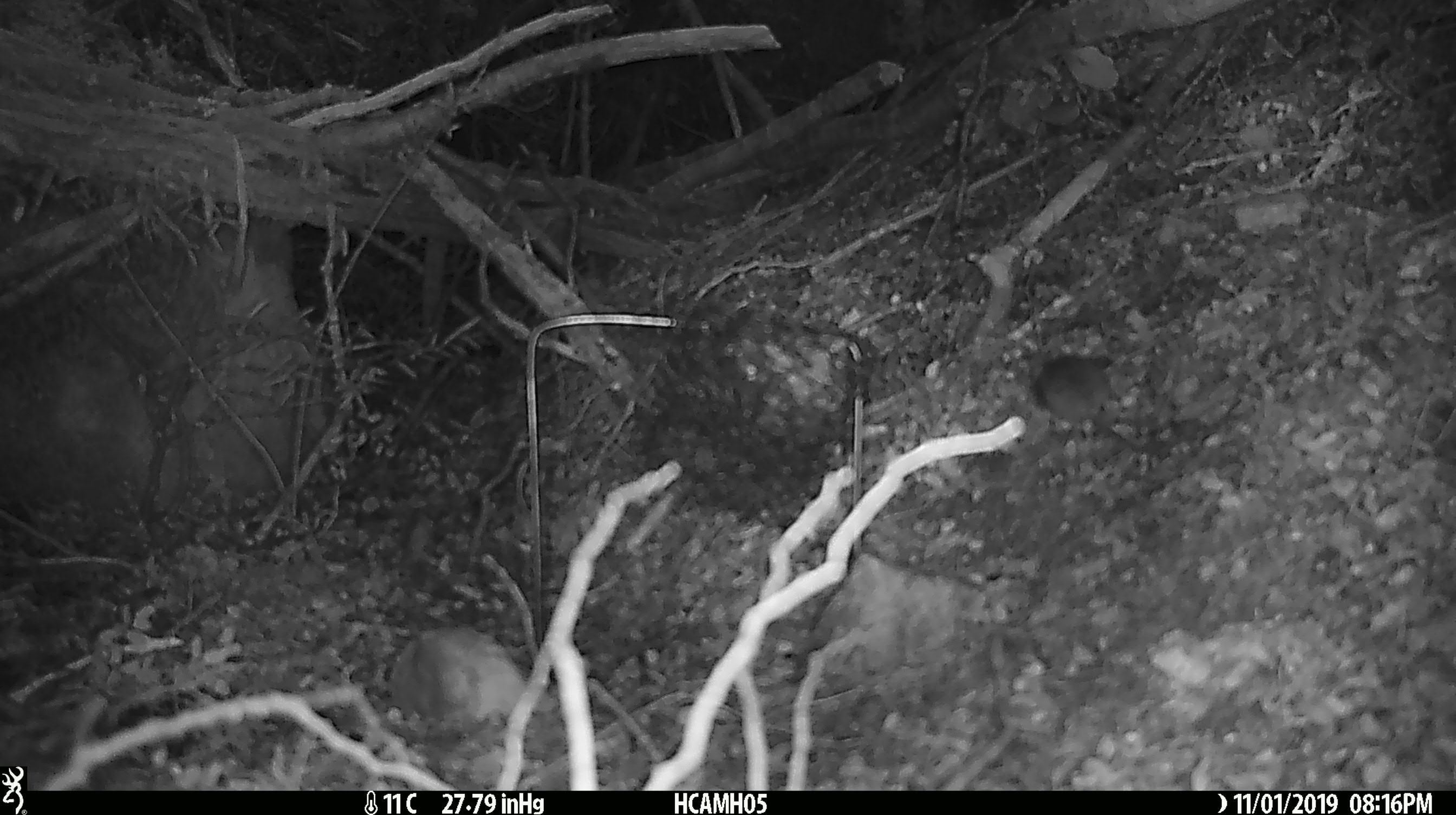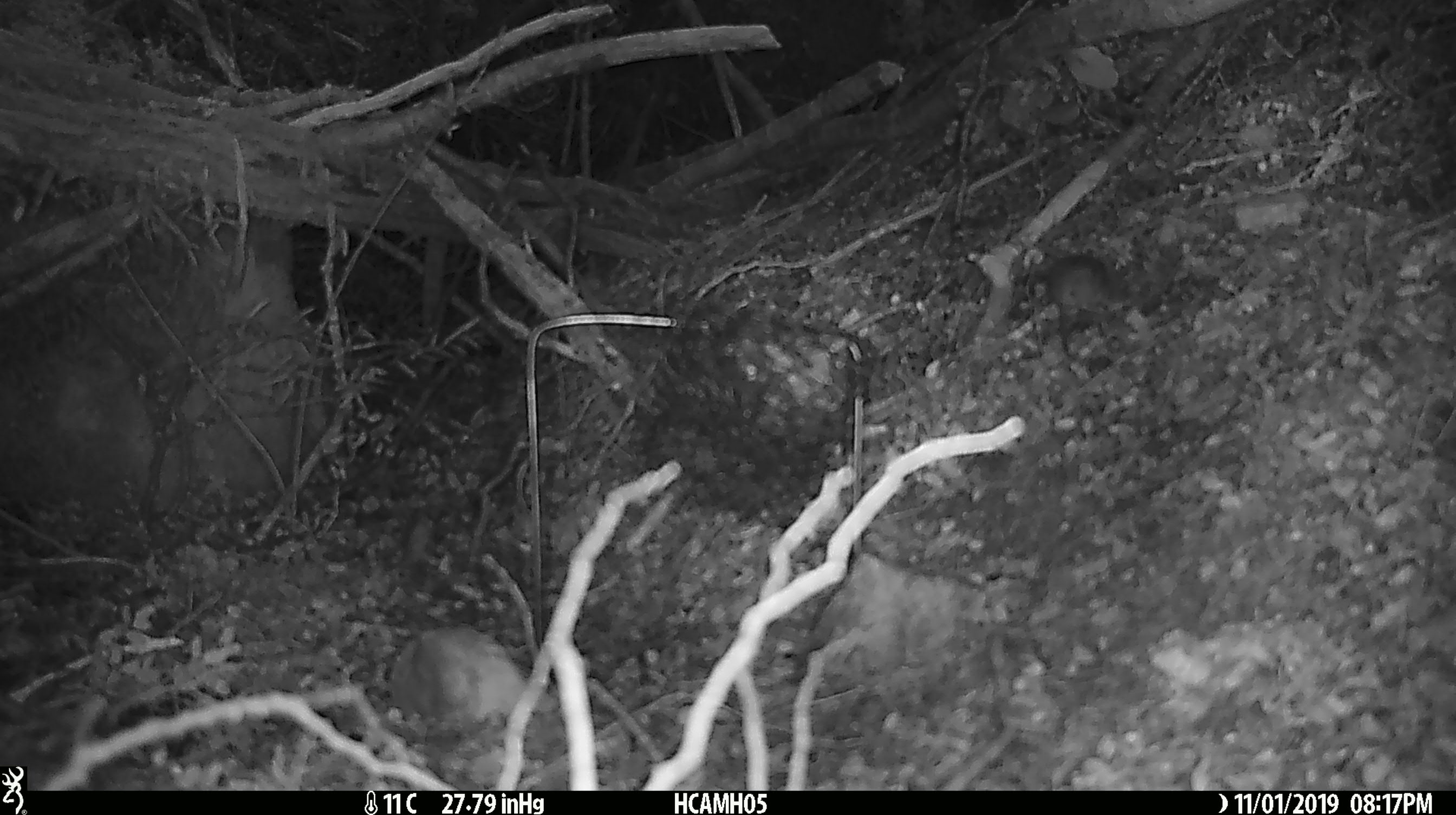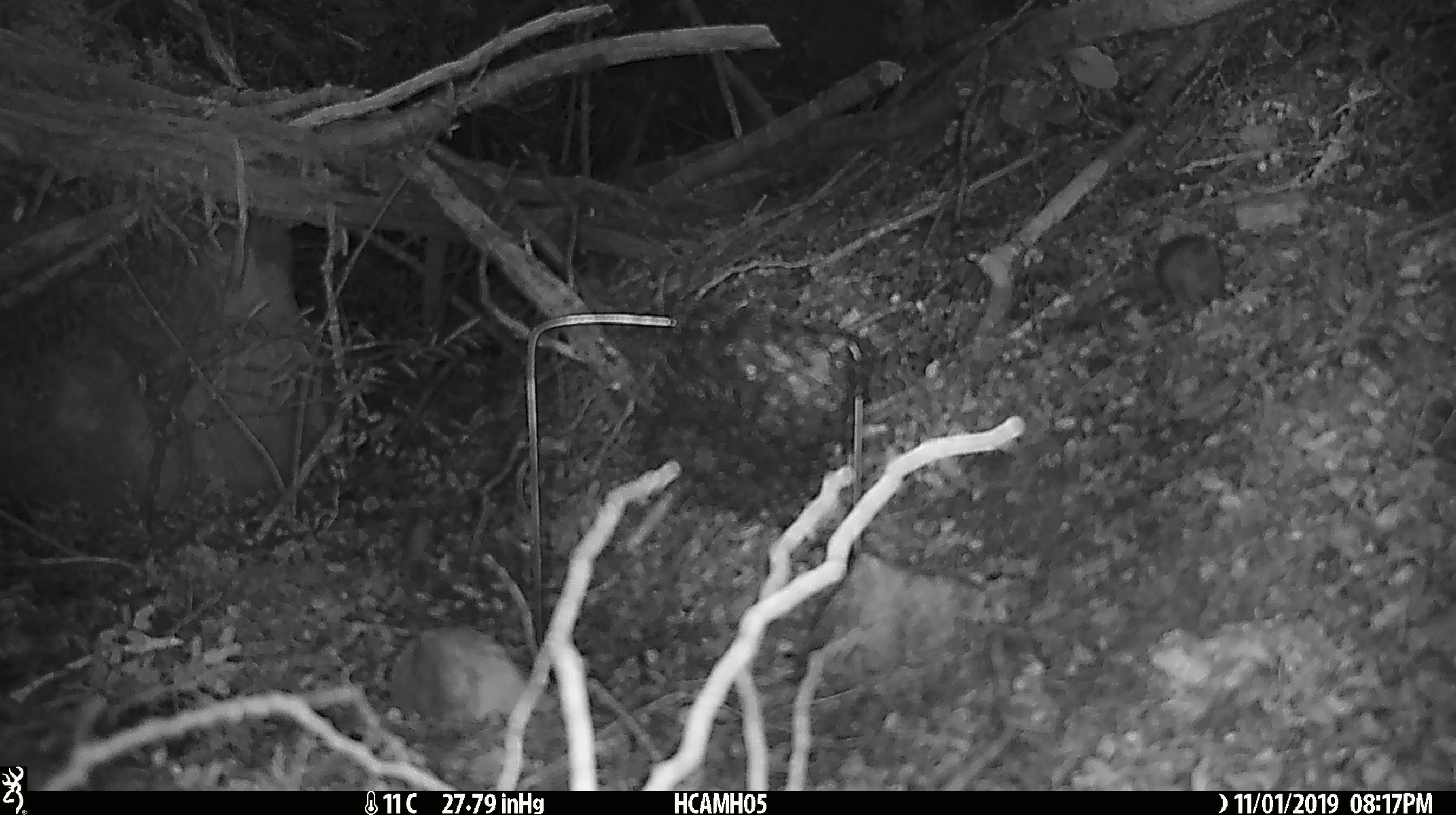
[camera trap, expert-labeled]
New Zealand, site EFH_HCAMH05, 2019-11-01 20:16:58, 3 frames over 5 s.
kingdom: Animalia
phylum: Chordata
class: Mammalia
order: Rodentia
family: Muridae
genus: Mus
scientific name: Mus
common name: mouse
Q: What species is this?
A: Mouse (Mus).